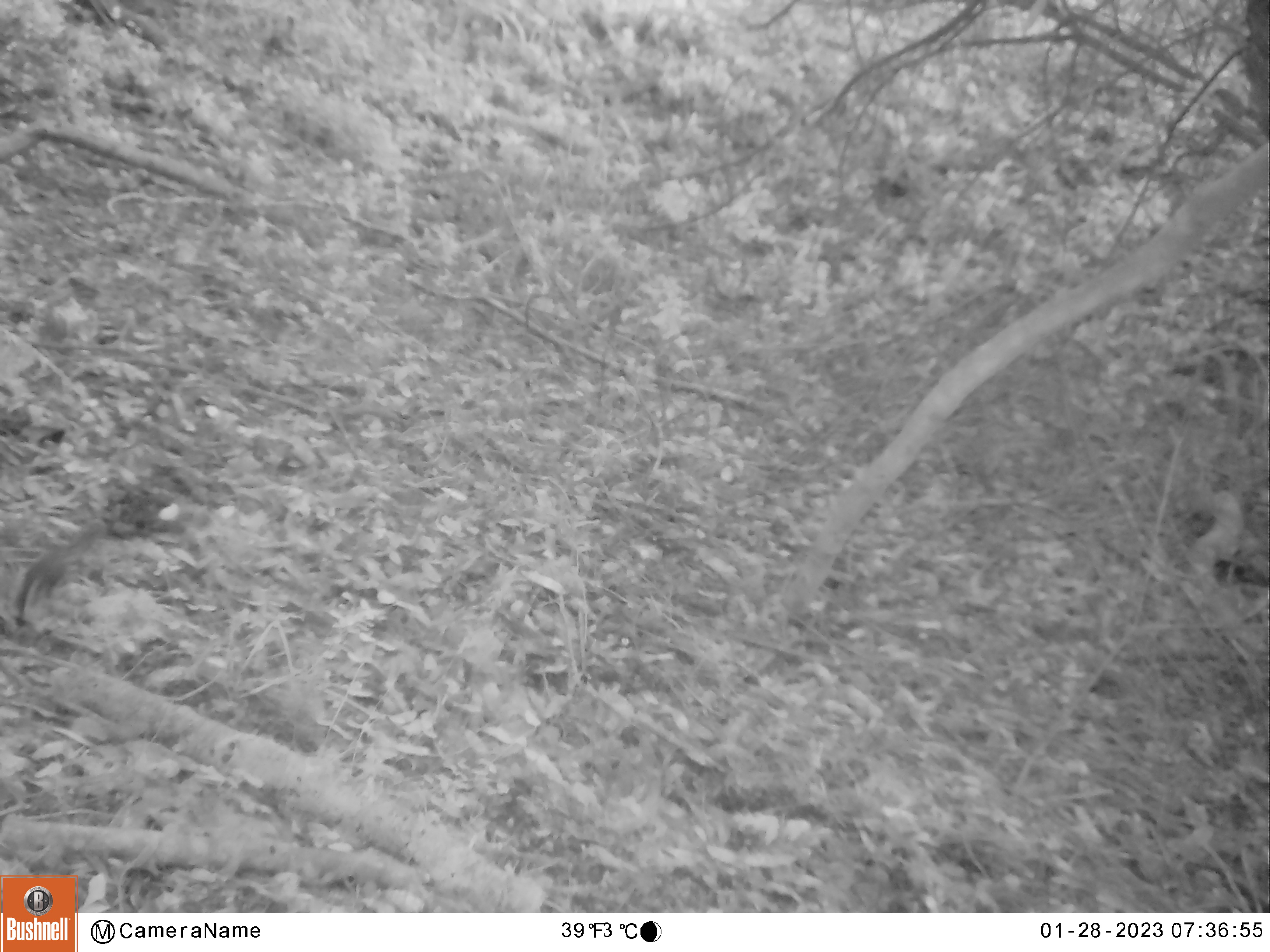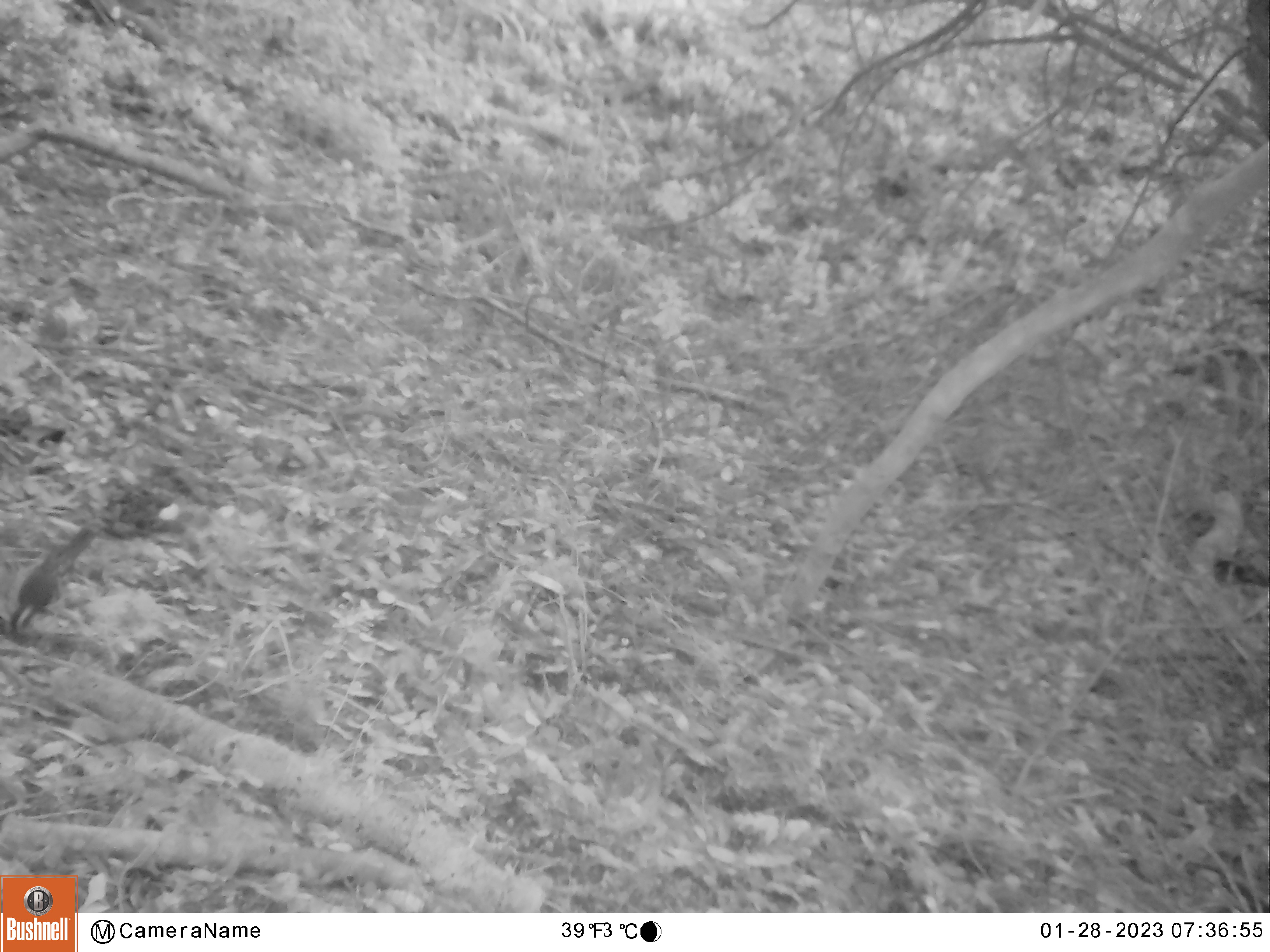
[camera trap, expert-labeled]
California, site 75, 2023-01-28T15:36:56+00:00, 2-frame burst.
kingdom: Animalia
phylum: Chordata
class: Aves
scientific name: Aves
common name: bird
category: unknown bird